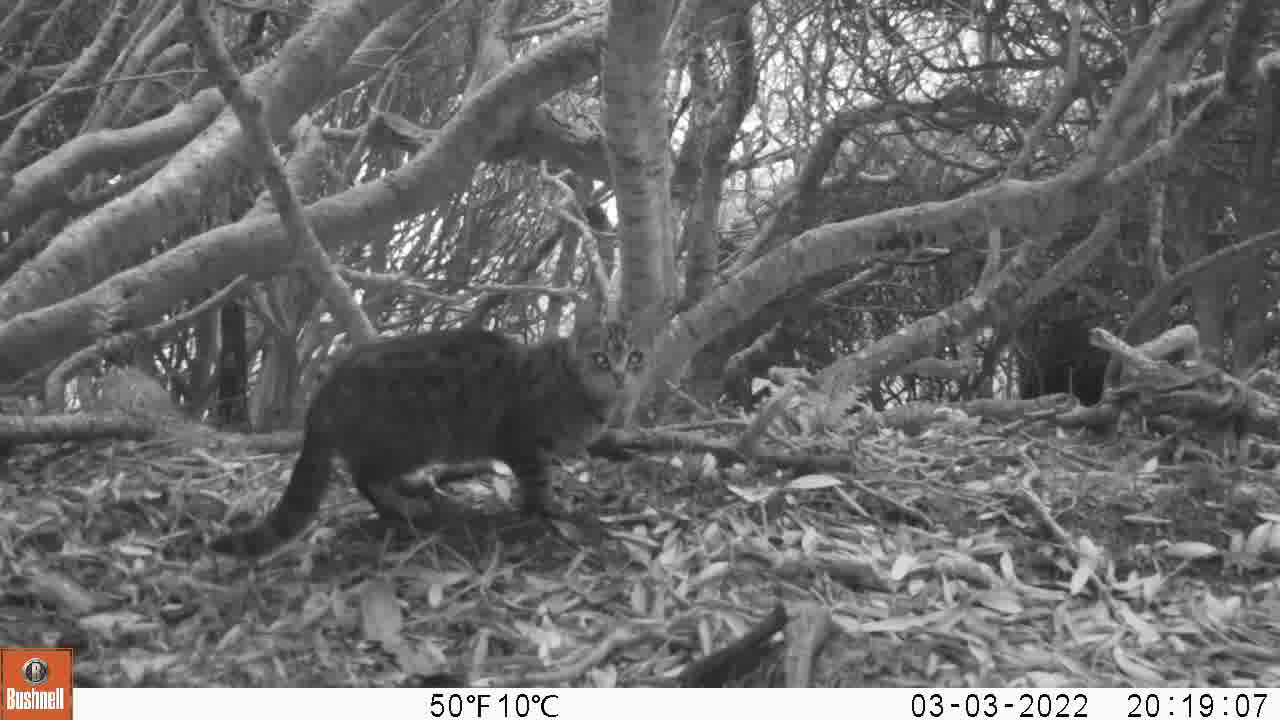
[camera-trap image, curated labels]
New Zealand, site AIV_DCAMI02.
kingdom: Animalia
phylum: Chordata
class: Mammalia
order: Carnivora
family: Felidae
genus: Felis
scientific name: Felis catus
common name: domestic cat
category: cat